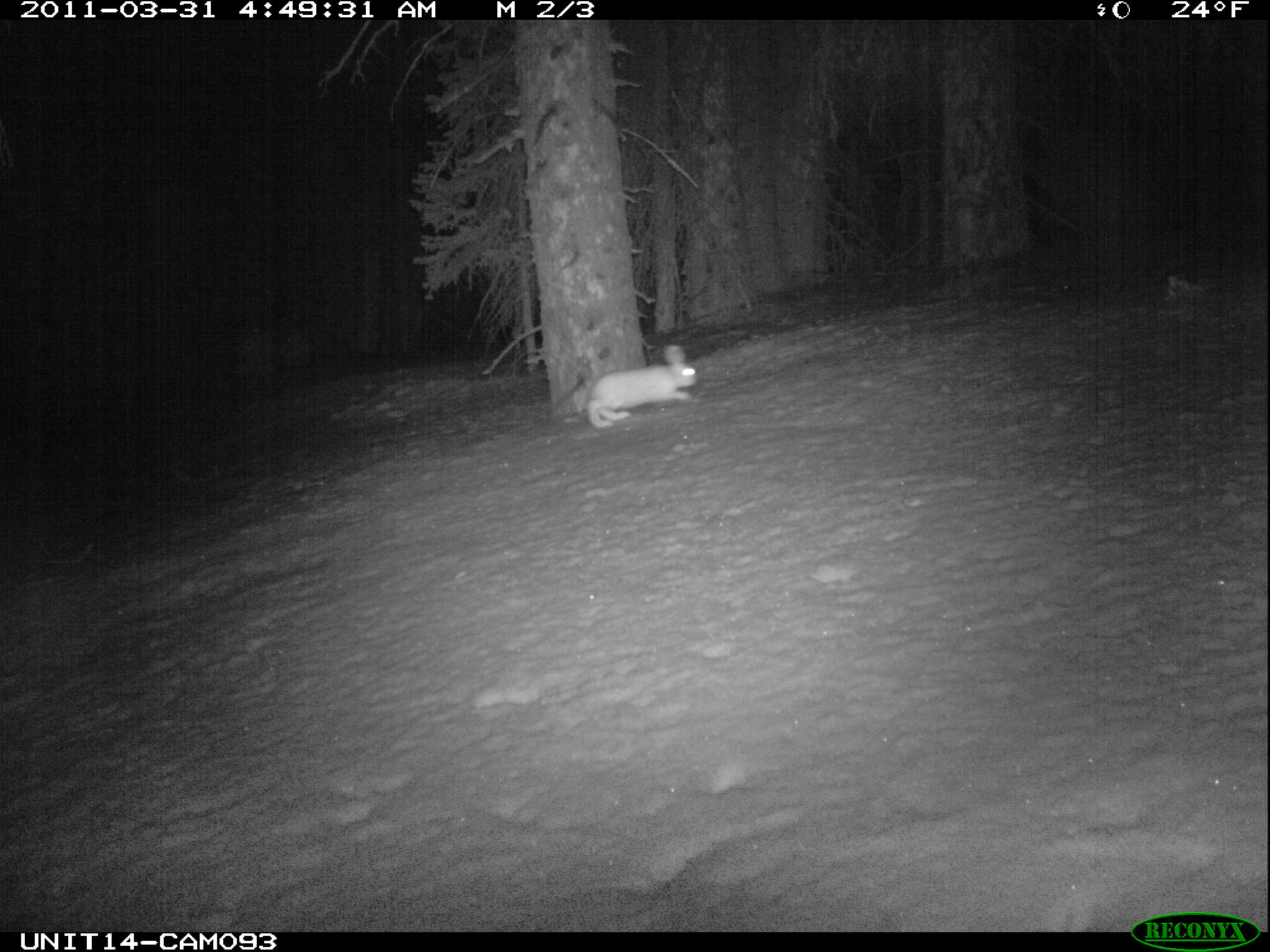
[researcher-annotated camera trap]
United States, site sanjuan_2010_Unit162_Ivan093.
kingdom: Animalia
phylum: Chordata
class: Mammalia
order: Lagomorpha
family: Leporidae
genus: Lepus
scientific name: Lepus americanus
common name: snowshoe hare